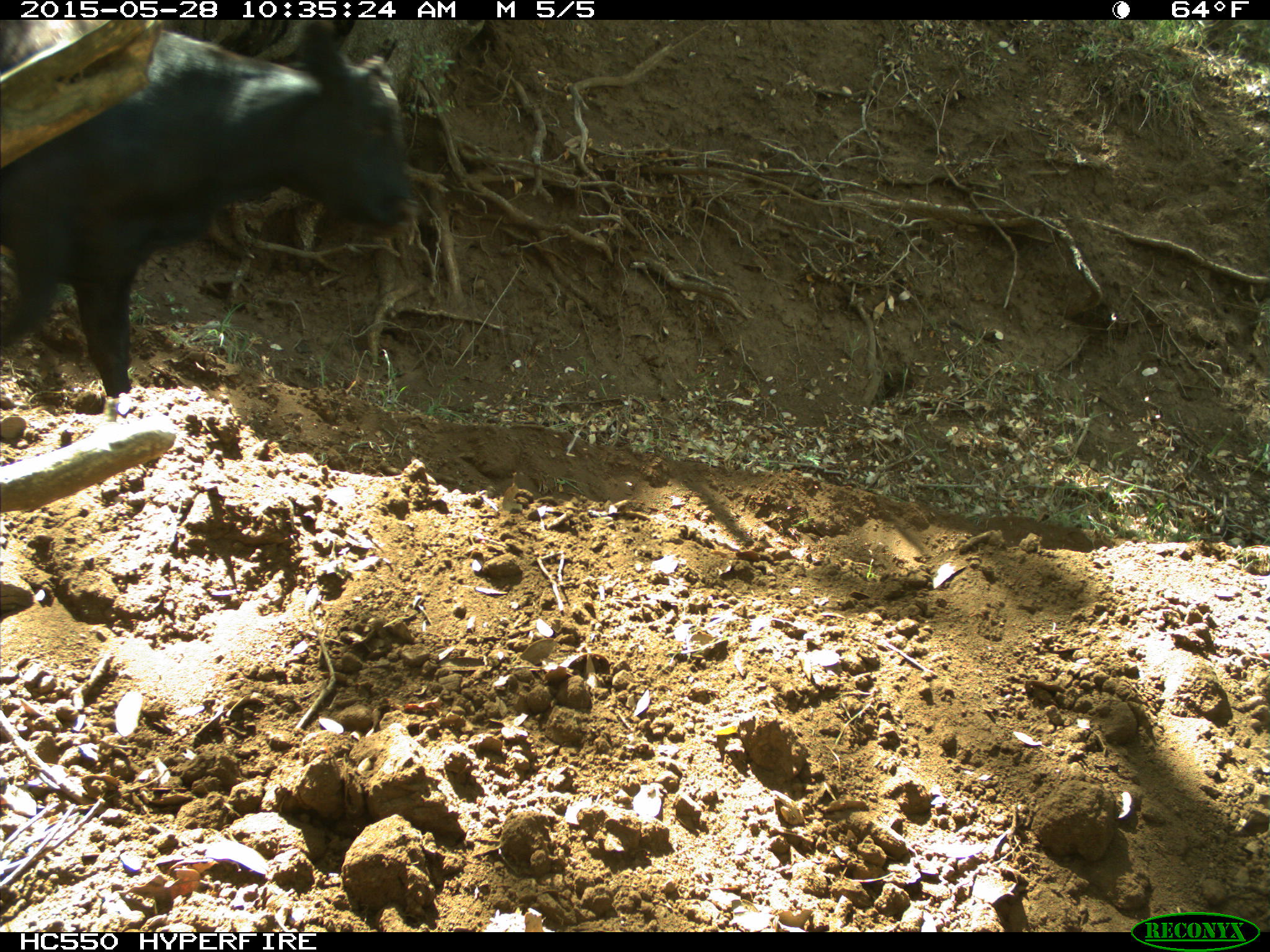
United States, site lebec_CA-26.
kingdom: Animalia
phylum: Chordata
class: Mammalia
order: Artiodactyla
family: Bovidae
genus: Bos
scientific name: Bos taurus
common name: domestic cow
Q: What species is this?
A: Bos taurus (domestic cow).